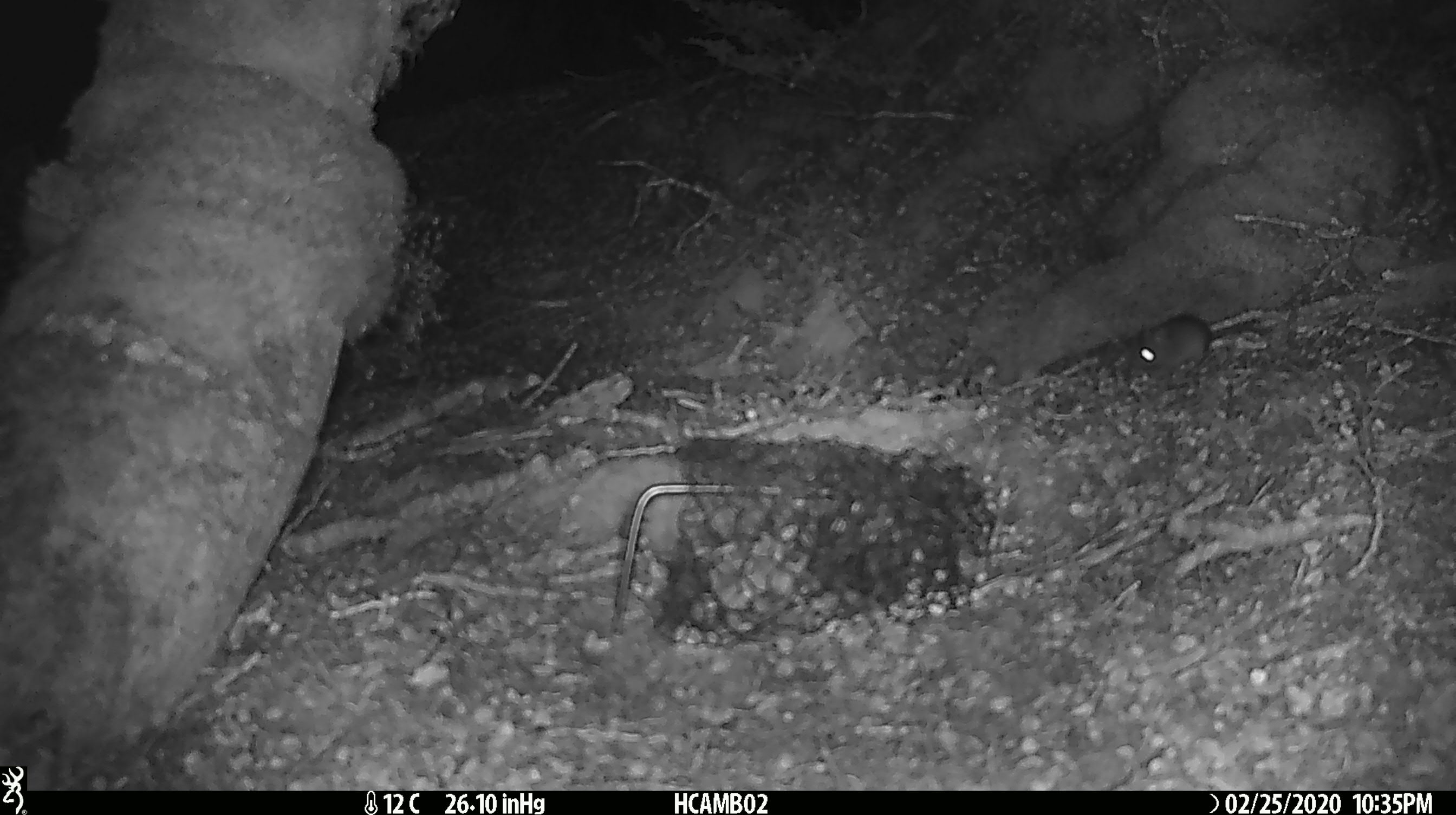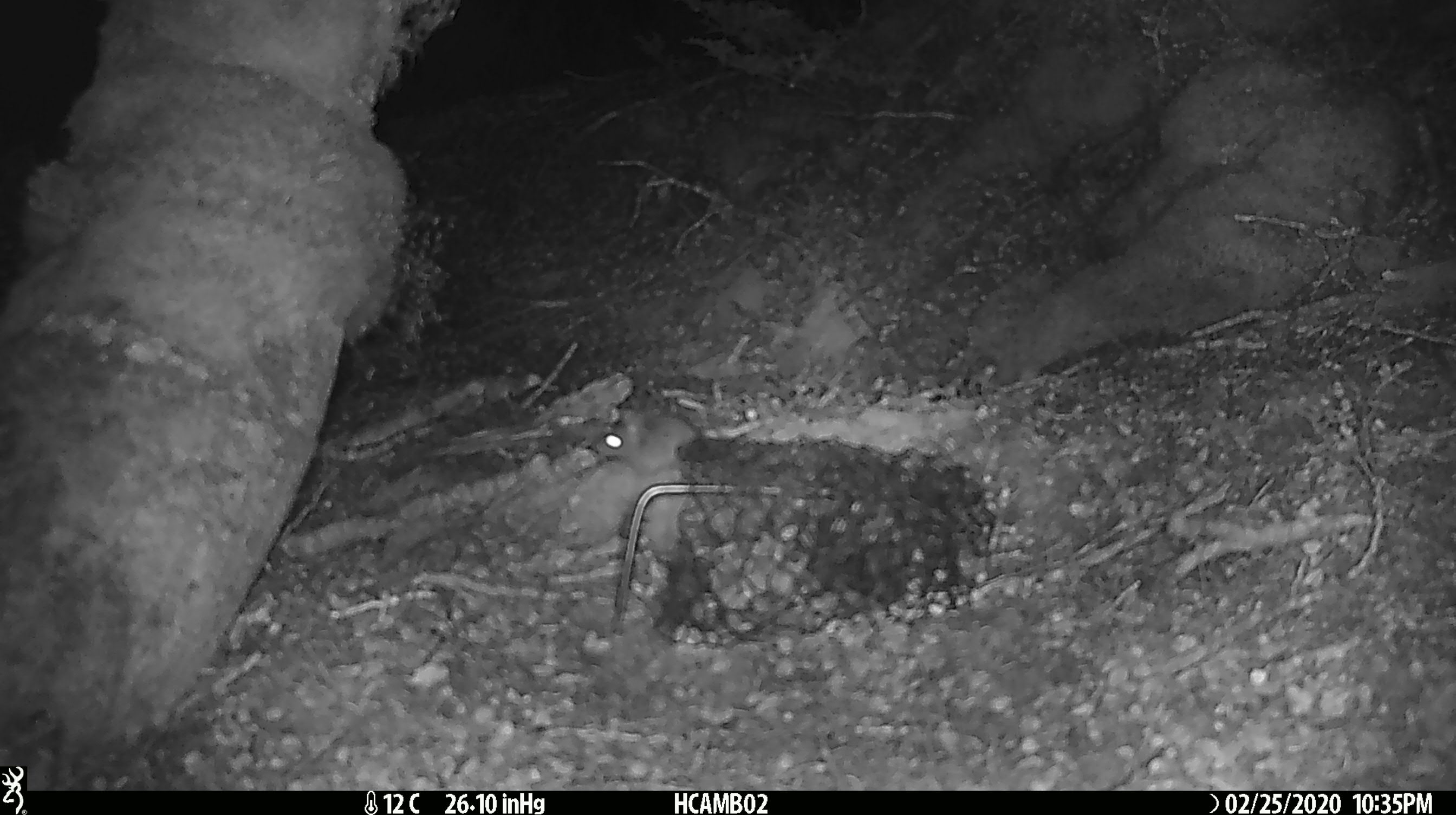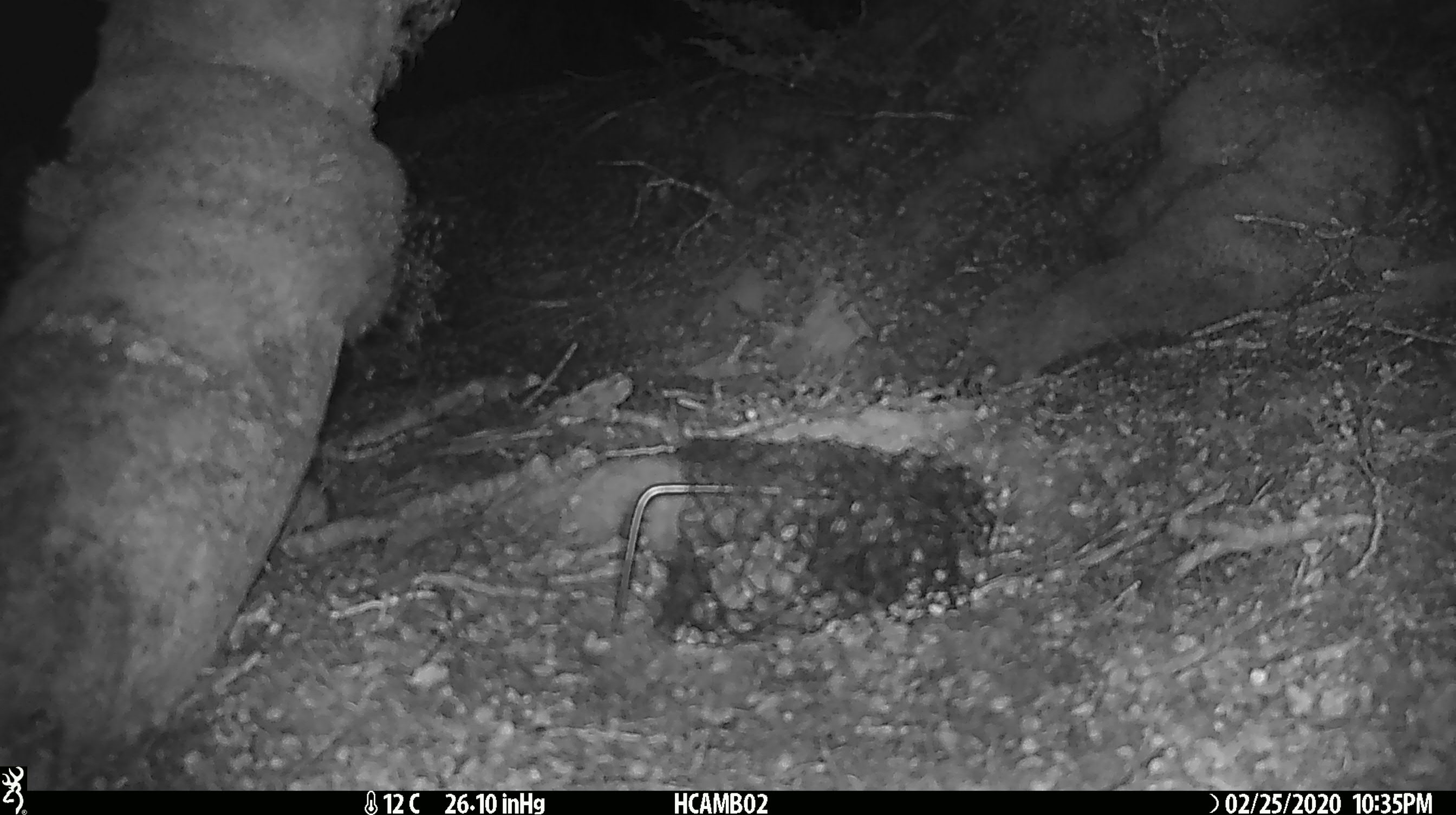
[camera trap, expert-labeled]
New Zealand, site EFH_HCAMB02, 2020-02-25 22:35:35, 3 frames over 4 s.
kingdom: Animalia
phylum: Chordata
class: Mammalia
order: Rodentia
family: Muridae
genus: Mus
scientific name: Mus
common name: mouse